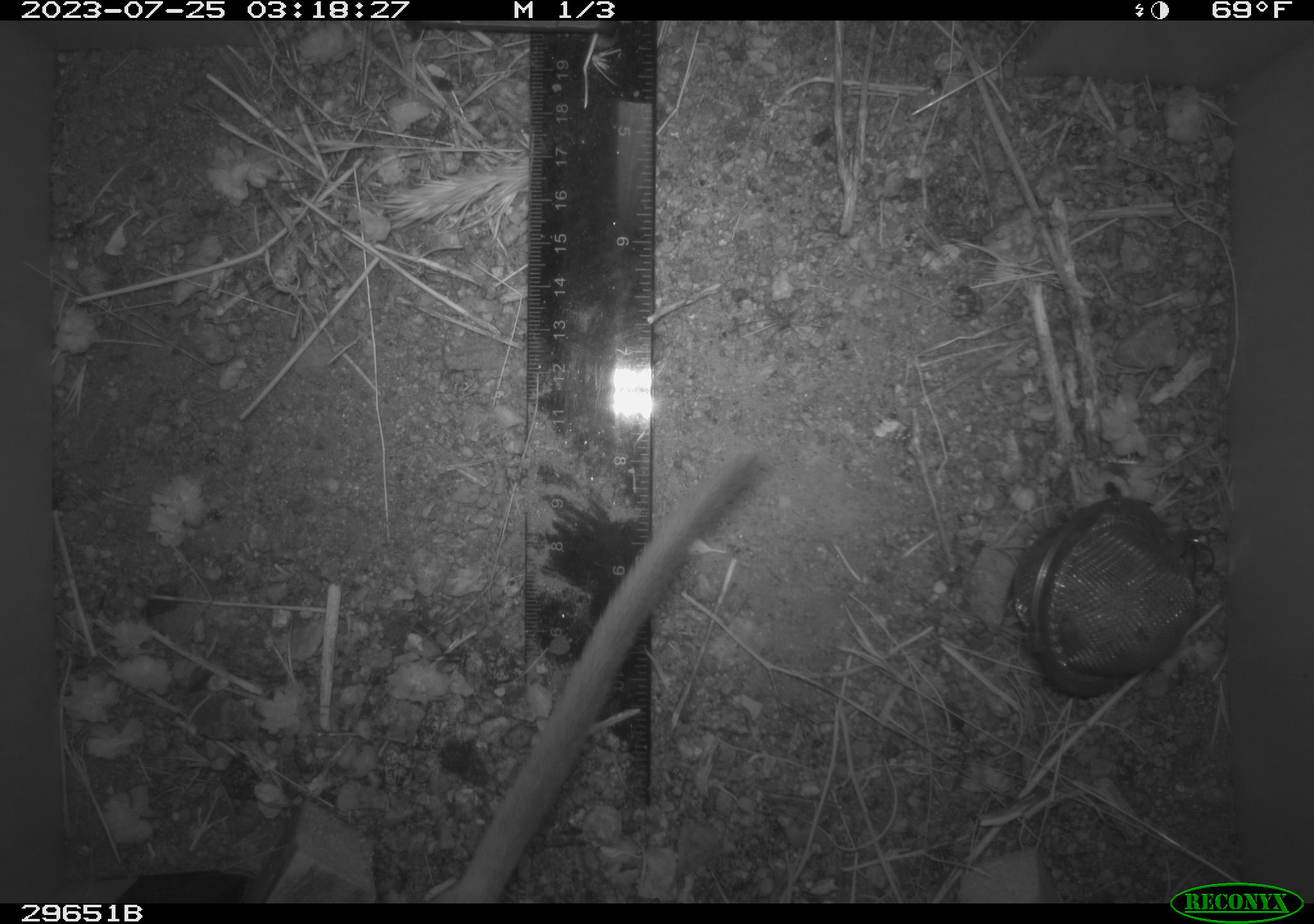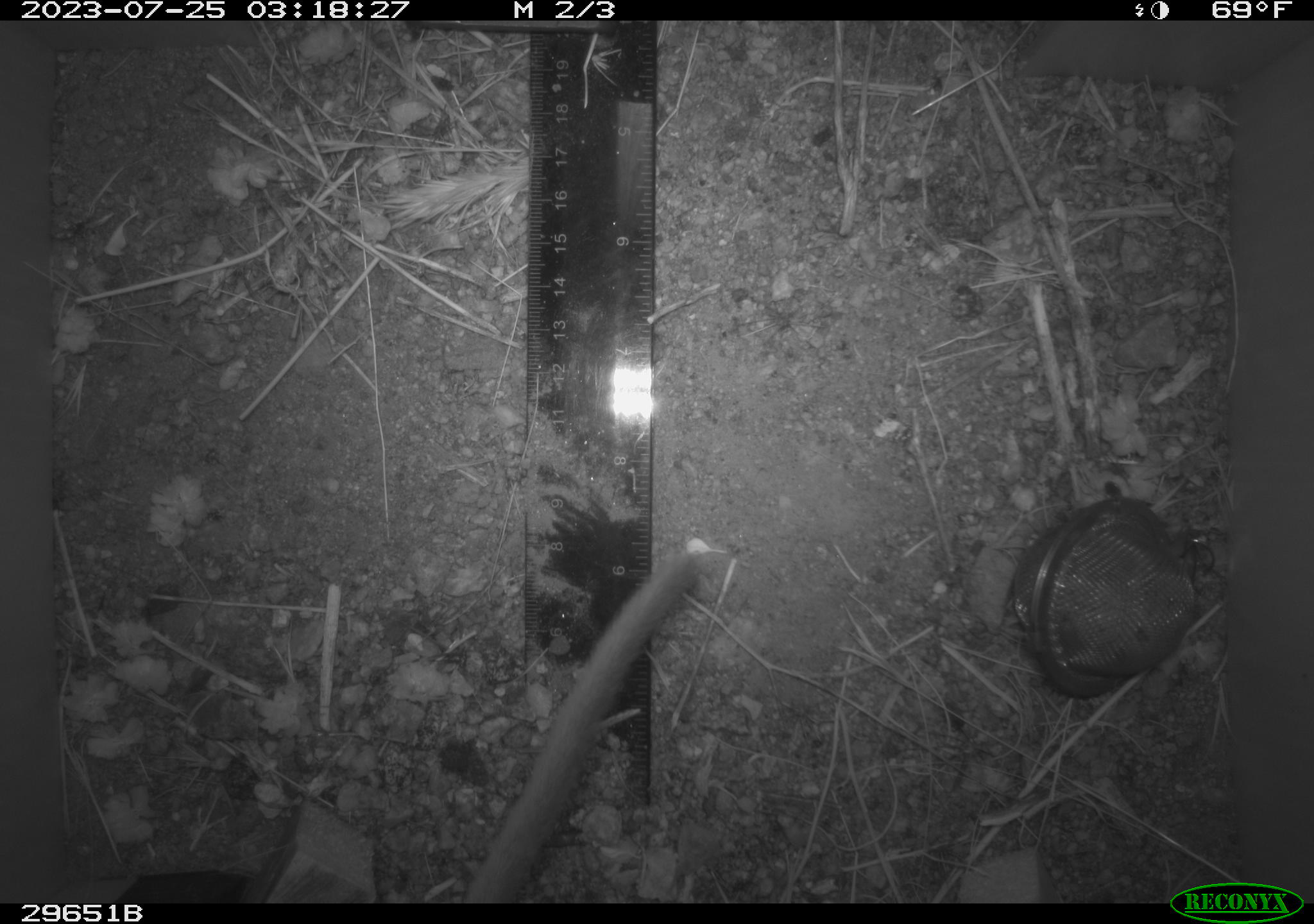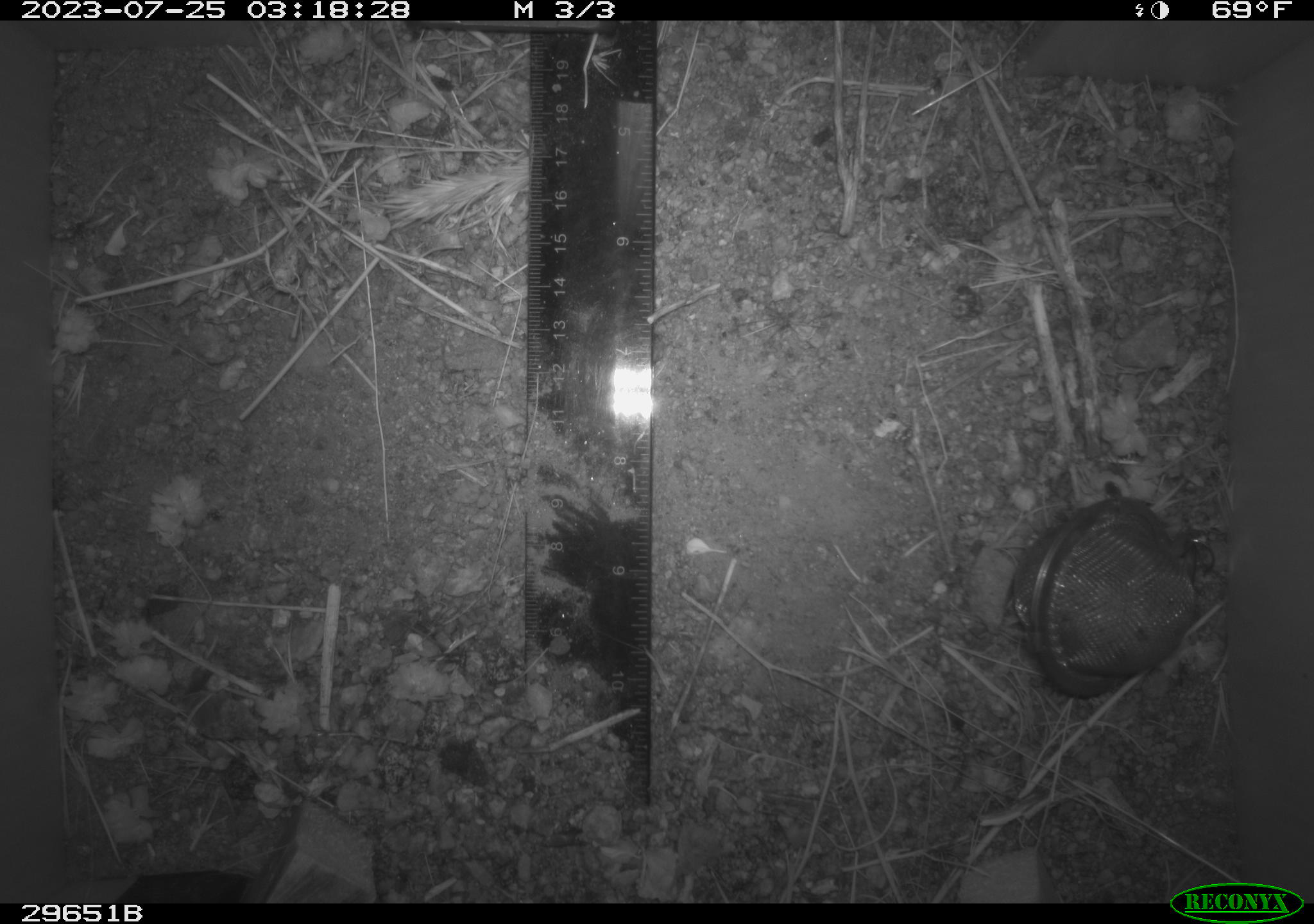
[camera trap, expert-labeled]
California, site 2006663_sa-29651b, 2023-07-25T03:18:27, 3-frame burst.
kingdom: Animalia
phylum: Chordata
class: Mammalia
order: Rodentia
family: Cricetidae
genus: Neotoma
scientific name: Neotoma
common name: pack rat or woodrat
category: neotoma species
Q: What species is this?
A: Neotoma species (pack rat or woodrat) (Neotoma).